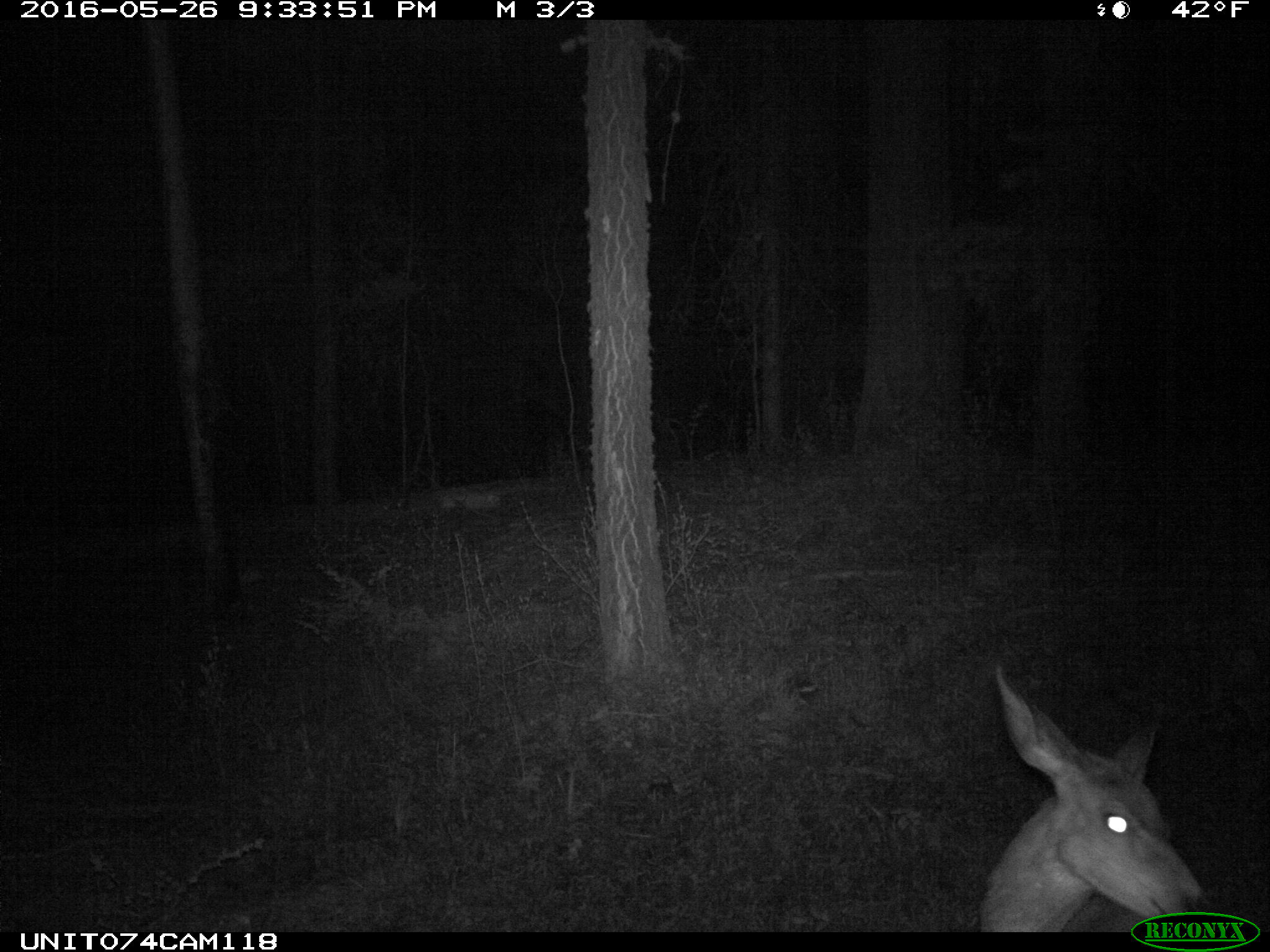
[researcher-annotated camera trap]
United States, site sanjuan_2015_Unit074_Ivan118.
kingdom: Animalia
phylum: Chordata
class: Mammalia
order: Artiodactyla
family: Cervidae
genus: Odocoileus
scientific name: Odocoileus hemionus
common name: mule deer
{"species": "Odocoileus hemionus (mule deer)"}